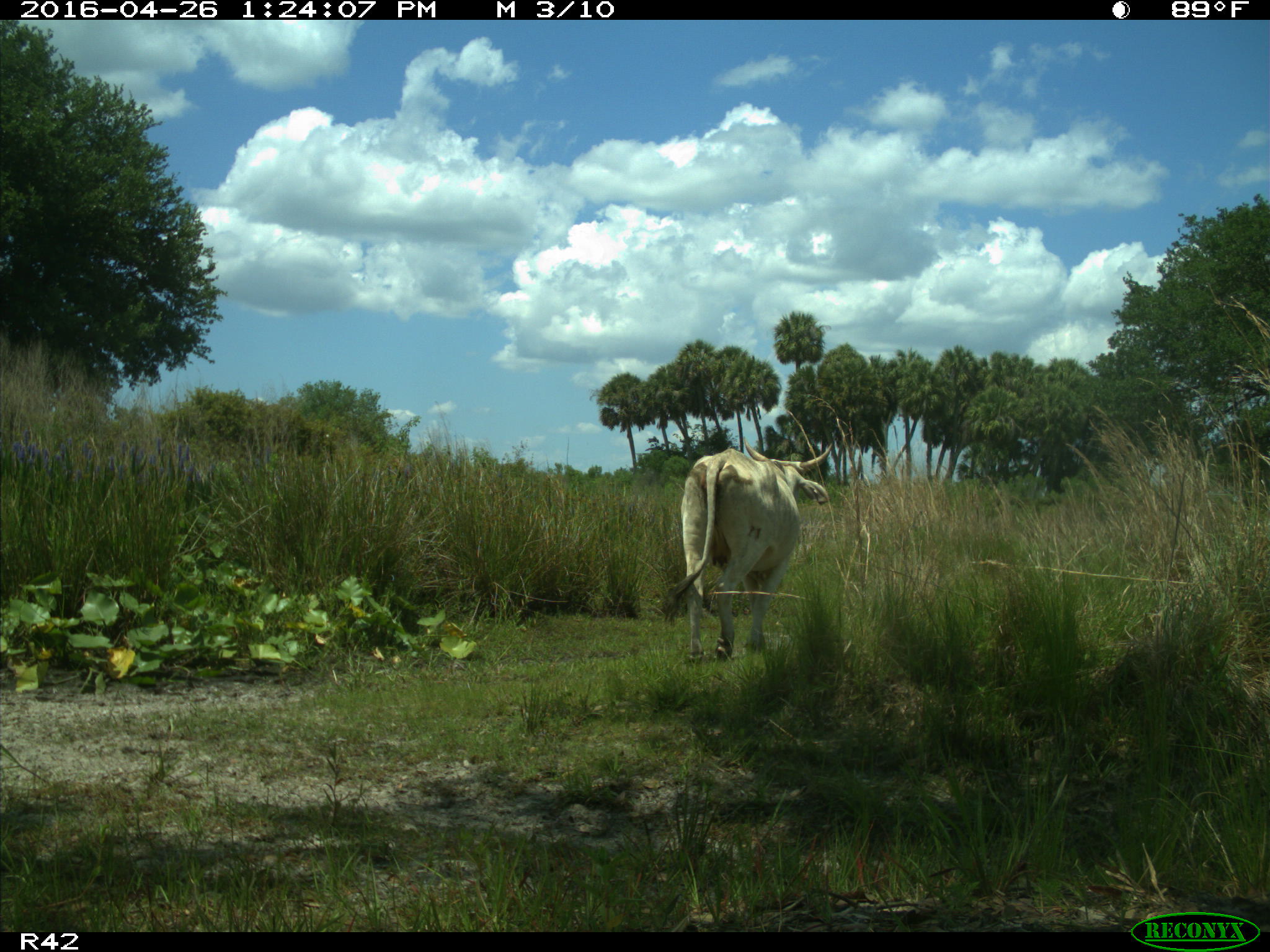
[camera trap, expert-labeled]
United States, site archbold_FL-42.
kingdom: Animalia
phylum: Chordata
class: Mammalia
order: Artiodactyla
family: Bovidae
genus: Bos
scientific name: Bos taurus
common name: domestic cow